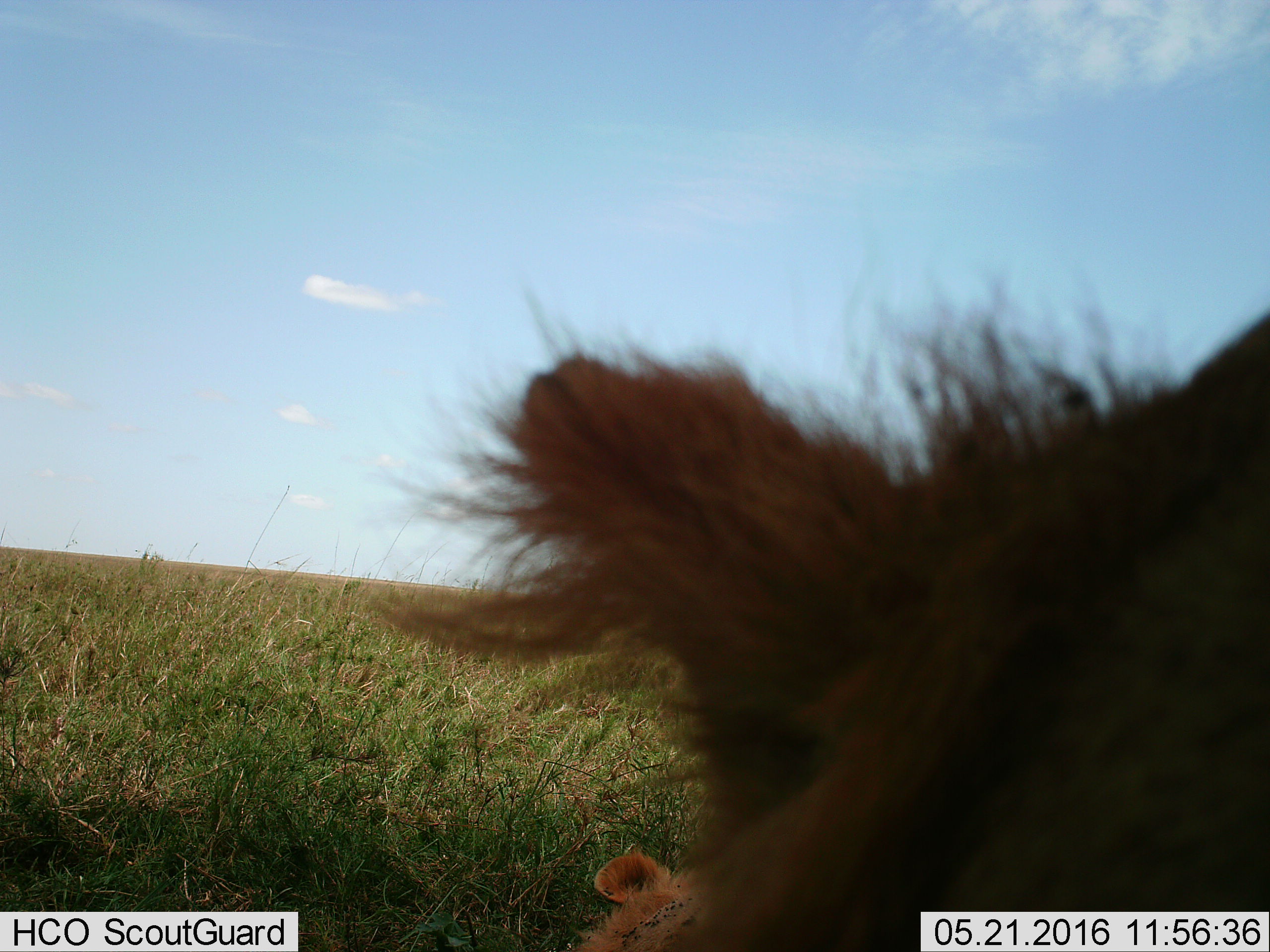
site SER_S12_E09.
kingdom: Animalia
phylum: Chordata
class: Mammalia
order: Carnivora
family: Felidae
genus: Panthera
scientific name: Panthera leo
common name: lion male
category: lionmale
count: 1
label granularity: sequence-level